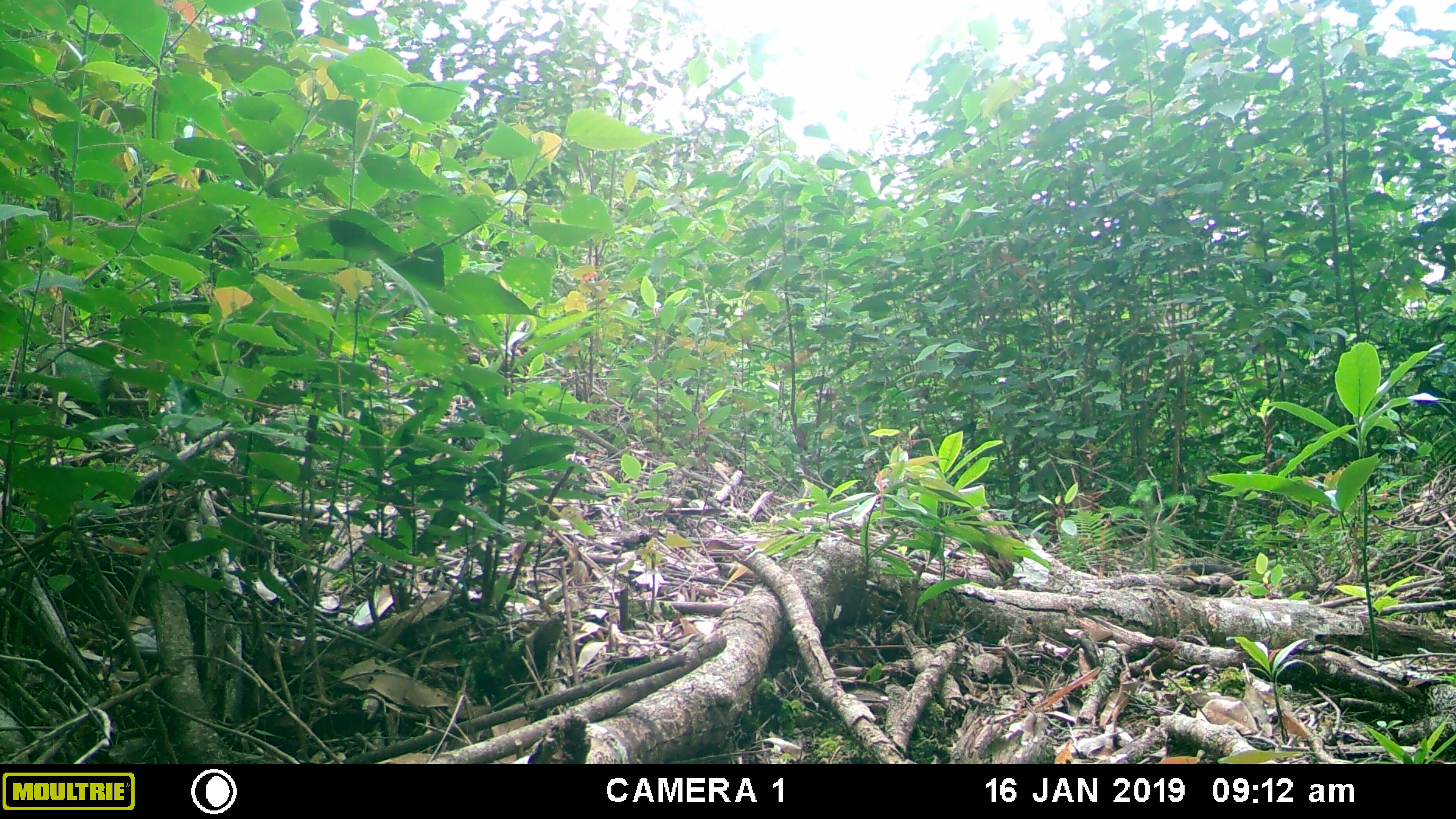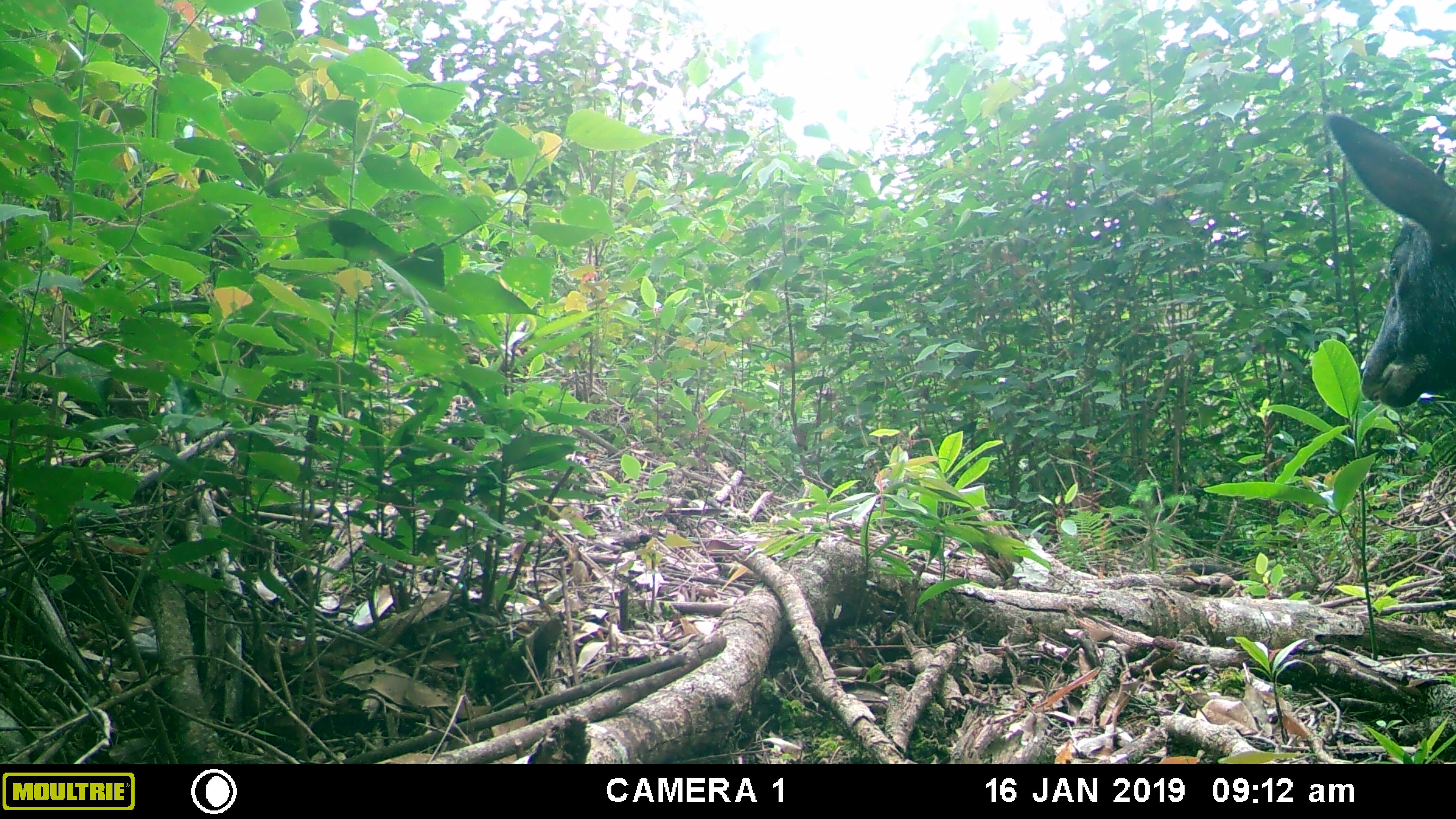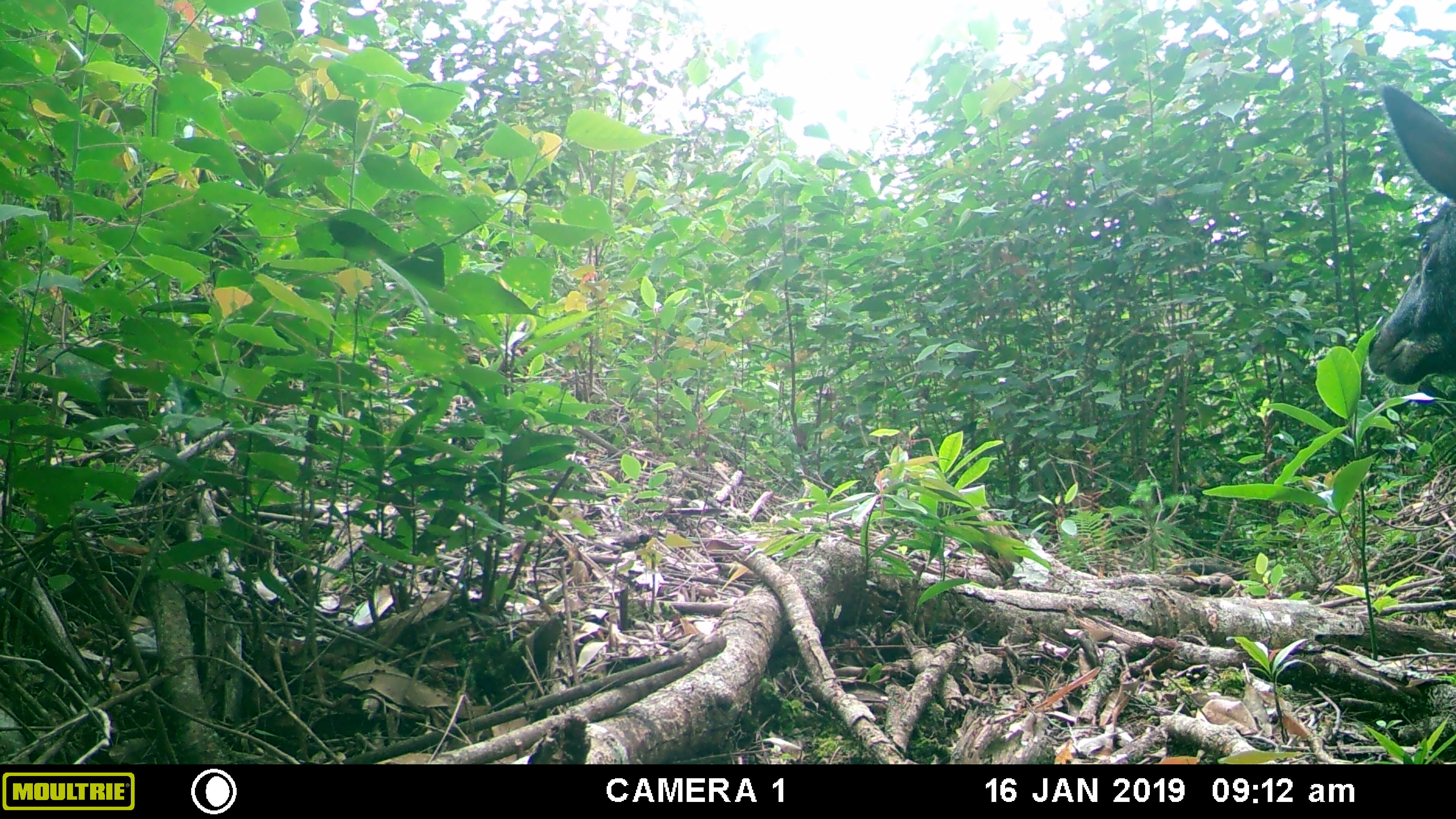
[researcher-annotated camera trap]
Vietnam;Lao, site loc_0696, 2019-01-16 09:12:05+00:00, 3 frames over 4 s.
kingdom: Animalia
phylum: Chordata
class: Mammalia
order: Artiodactyla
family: Bovidae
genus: Capricornis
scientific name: Capricornis sumatraensis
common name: chinese serow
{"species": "chinese serow (Capricornis sumatraensis)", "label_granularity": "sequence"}